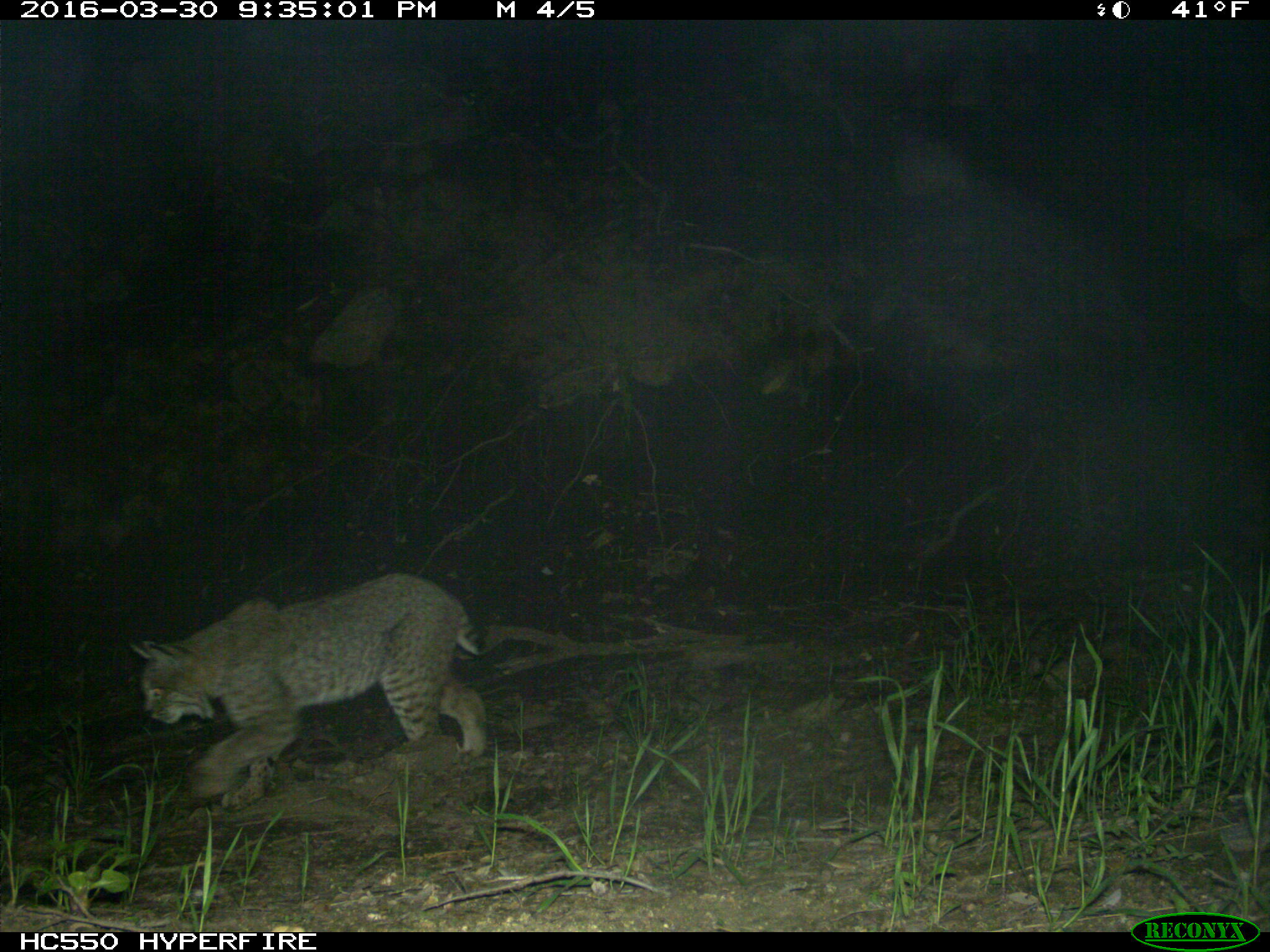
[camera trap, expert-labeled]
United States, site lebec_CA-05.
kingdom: Animalia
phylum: Chordata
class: Mammalia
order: Carnivora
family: Felidae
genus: Lynx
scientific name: Lynx rufus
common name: bobcat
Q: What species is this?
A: Lynx rufus (bobcat).